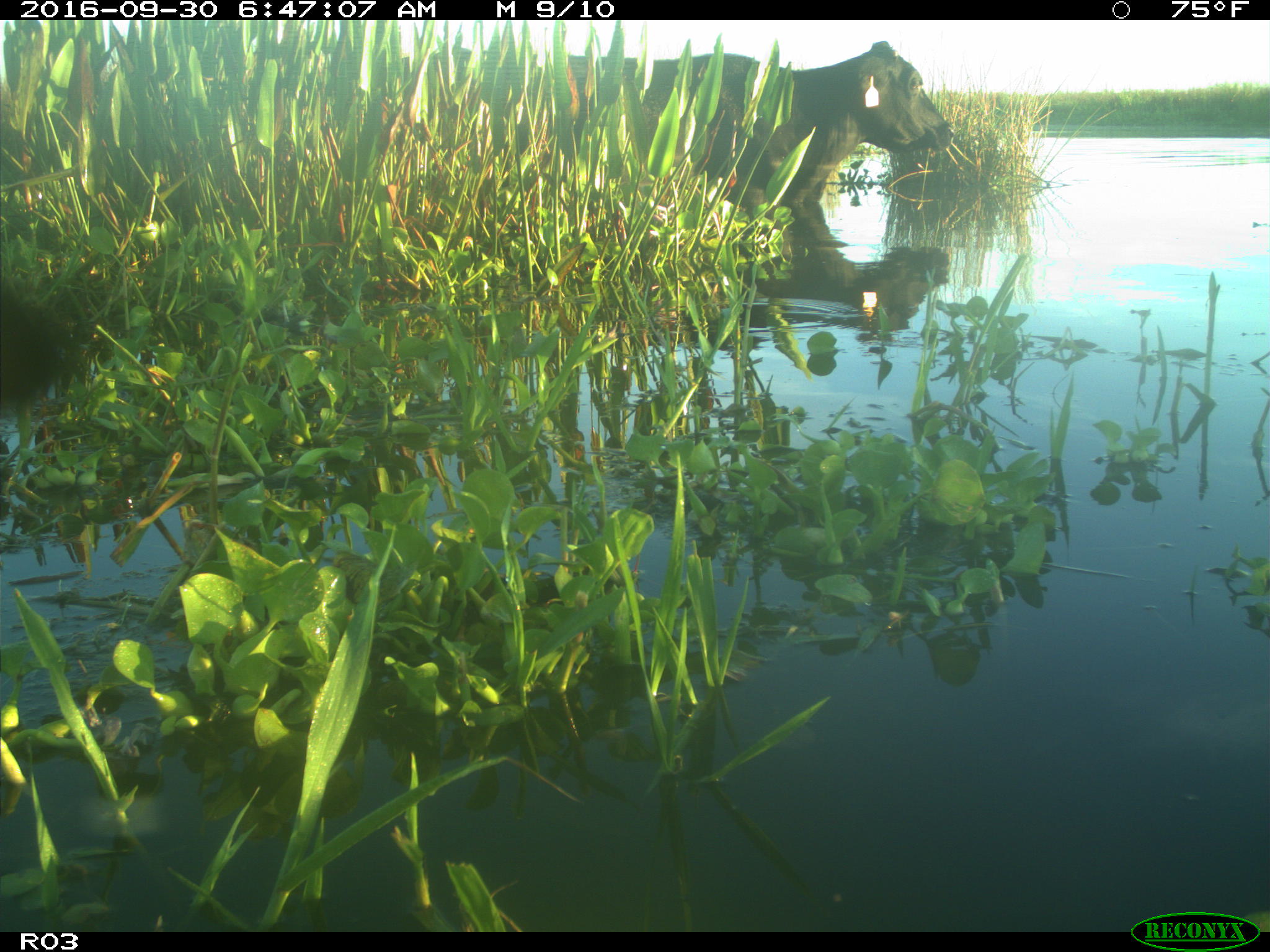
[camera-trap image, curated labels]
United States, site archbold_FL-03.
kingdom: Animalia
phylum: Chordata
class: Mammalia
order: Artiodactyla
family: Bovidae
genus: Bos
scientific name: Bos taurus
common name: domestic cow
Bos taurus (domestic cow).